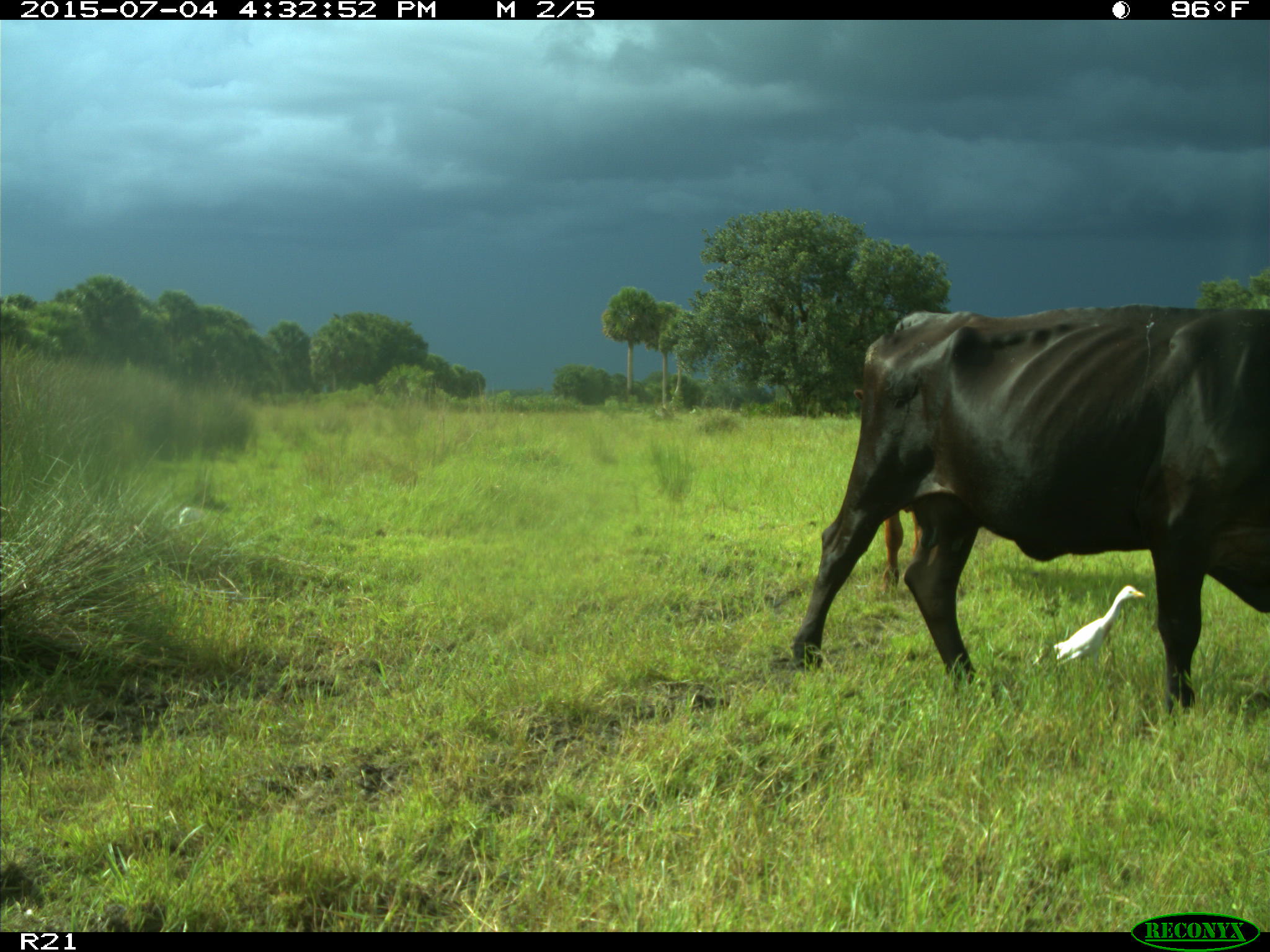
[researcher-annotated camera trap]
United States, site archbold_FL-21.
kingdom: Animalia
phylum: Chordata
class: Mammalia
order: Artiodactyla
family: Bovidae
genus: Bos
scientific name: Bos taurus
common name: domestic cow